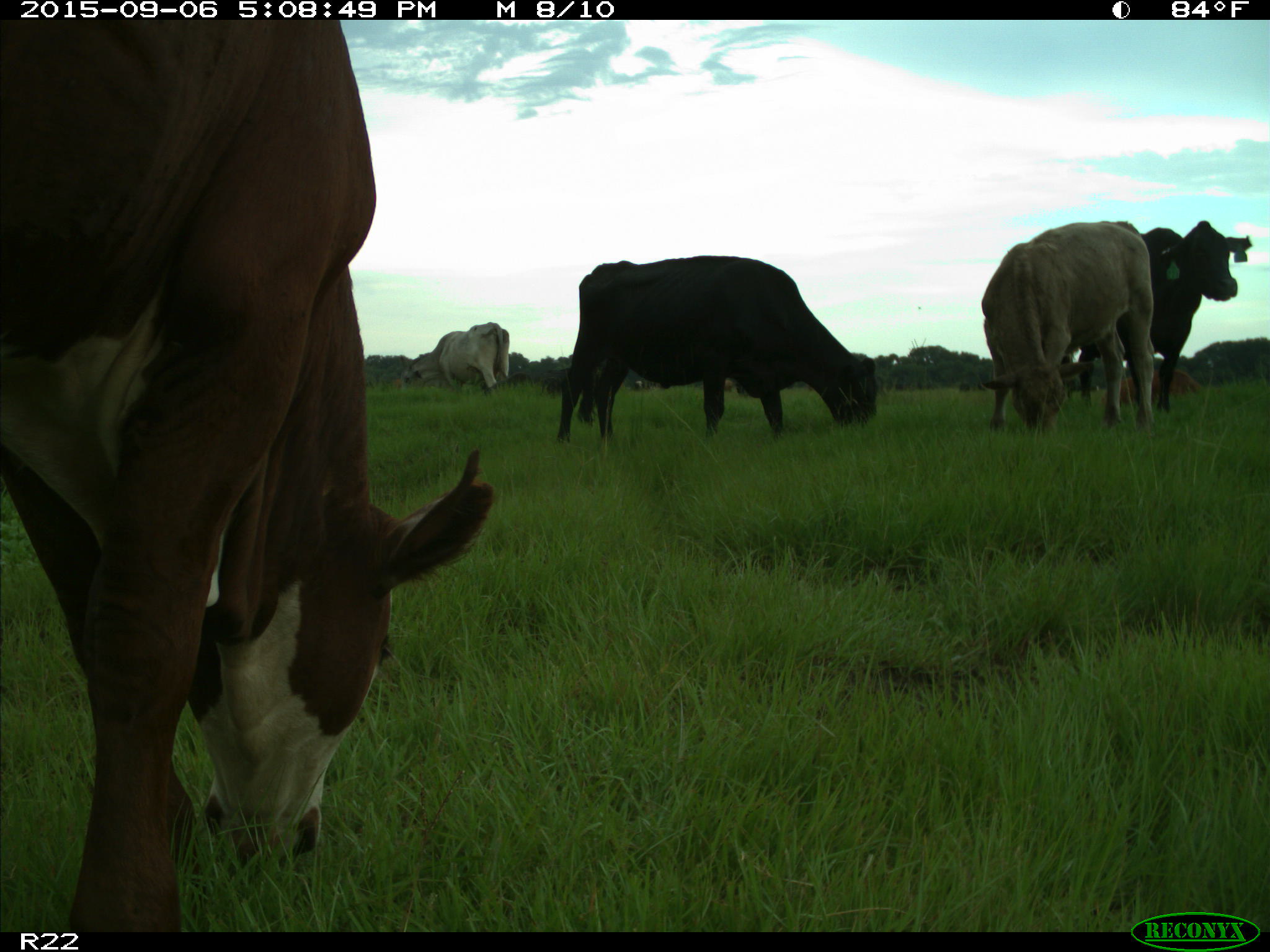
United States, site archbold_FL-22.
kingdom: Animalia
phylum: Chordata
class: Mammalia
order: Artiodactyla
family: Bovidae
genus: Bos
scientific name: Bos taurus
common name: domestic cow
Bos taurus (domestic cow).